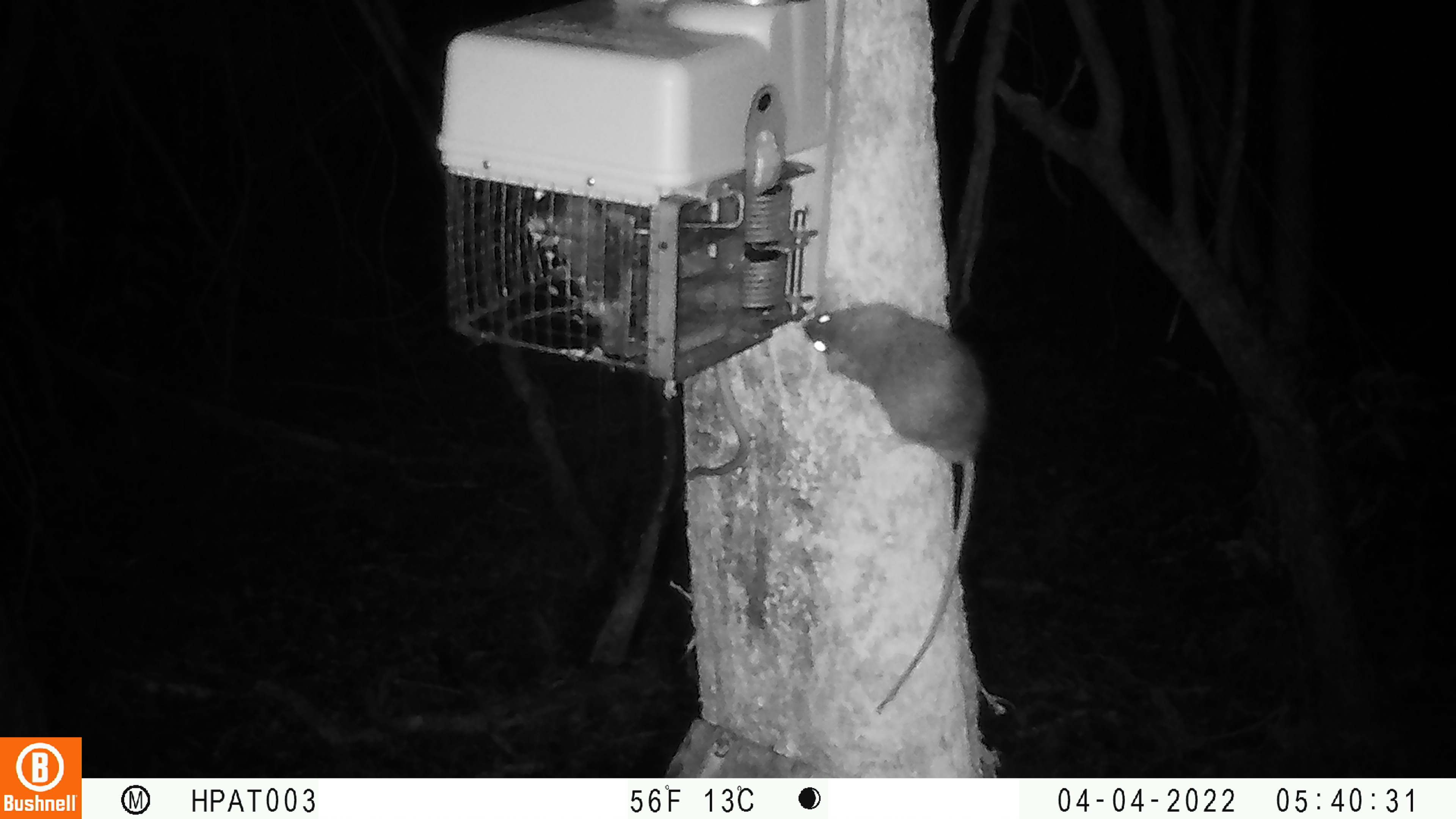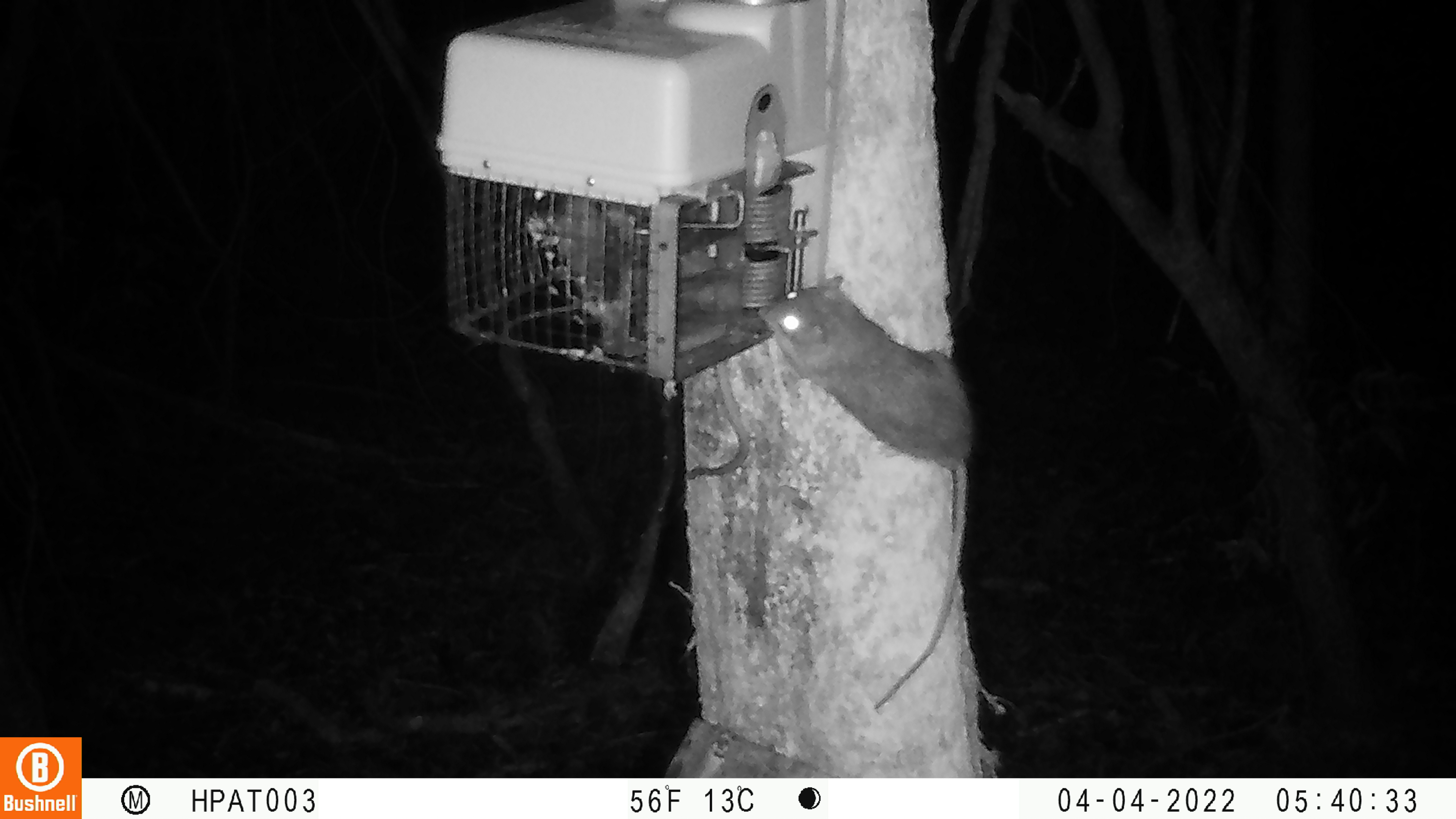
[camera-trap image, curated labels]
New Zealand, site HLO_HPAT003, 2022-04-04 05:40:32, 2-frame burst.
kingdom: Animalia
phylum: Chordata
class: Mammalia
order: Rodentia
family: Muridae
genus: Rattus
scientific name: Rattus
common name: rat